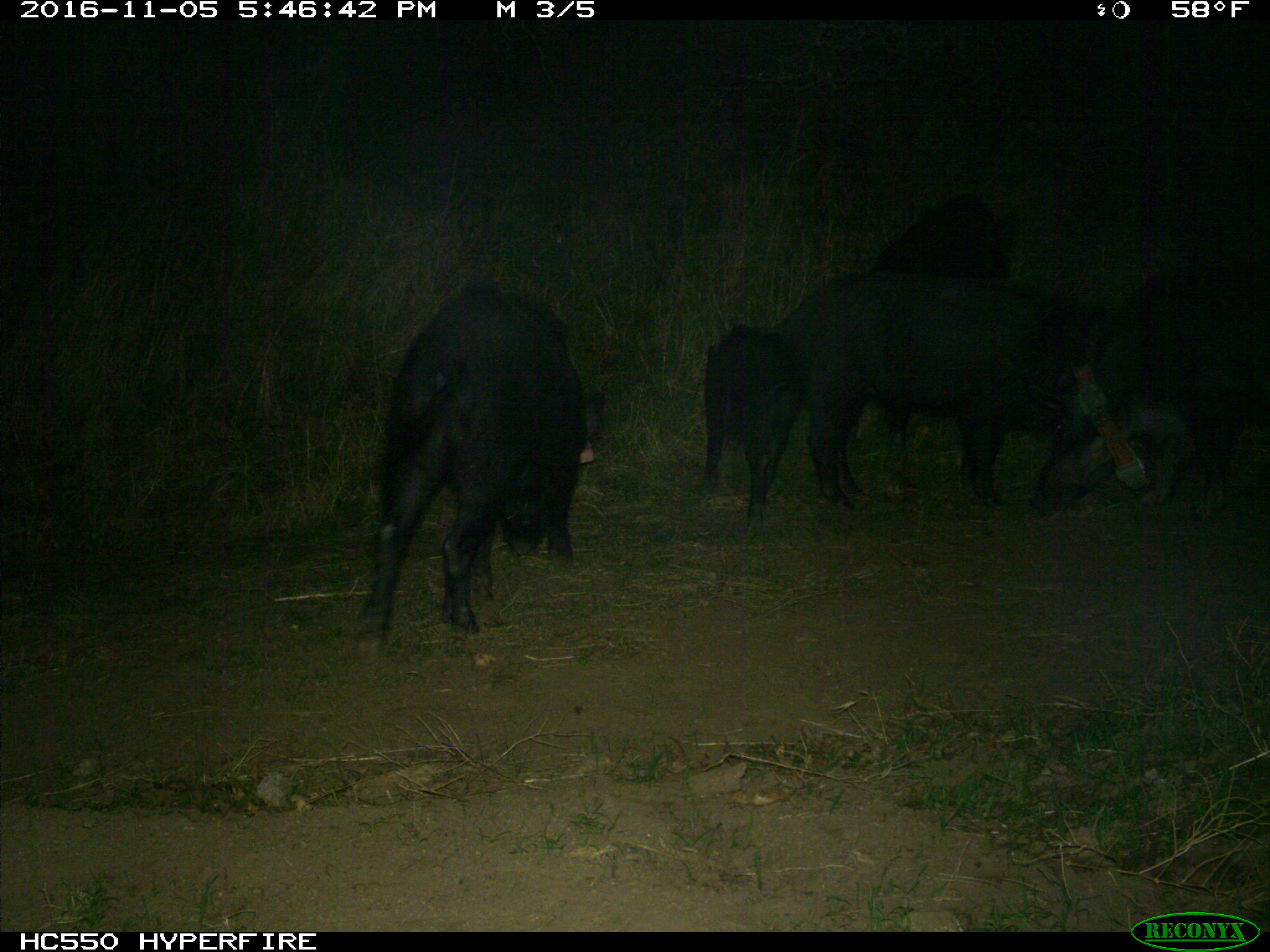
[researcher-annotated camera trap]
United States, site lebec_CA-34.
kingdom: Animalia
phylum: Chordata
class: Mammalia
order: Artiodactyla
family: Suidae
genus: Sus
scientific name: Sus scrofa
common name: wild boar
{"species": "Sus scrofa (wild boar)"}